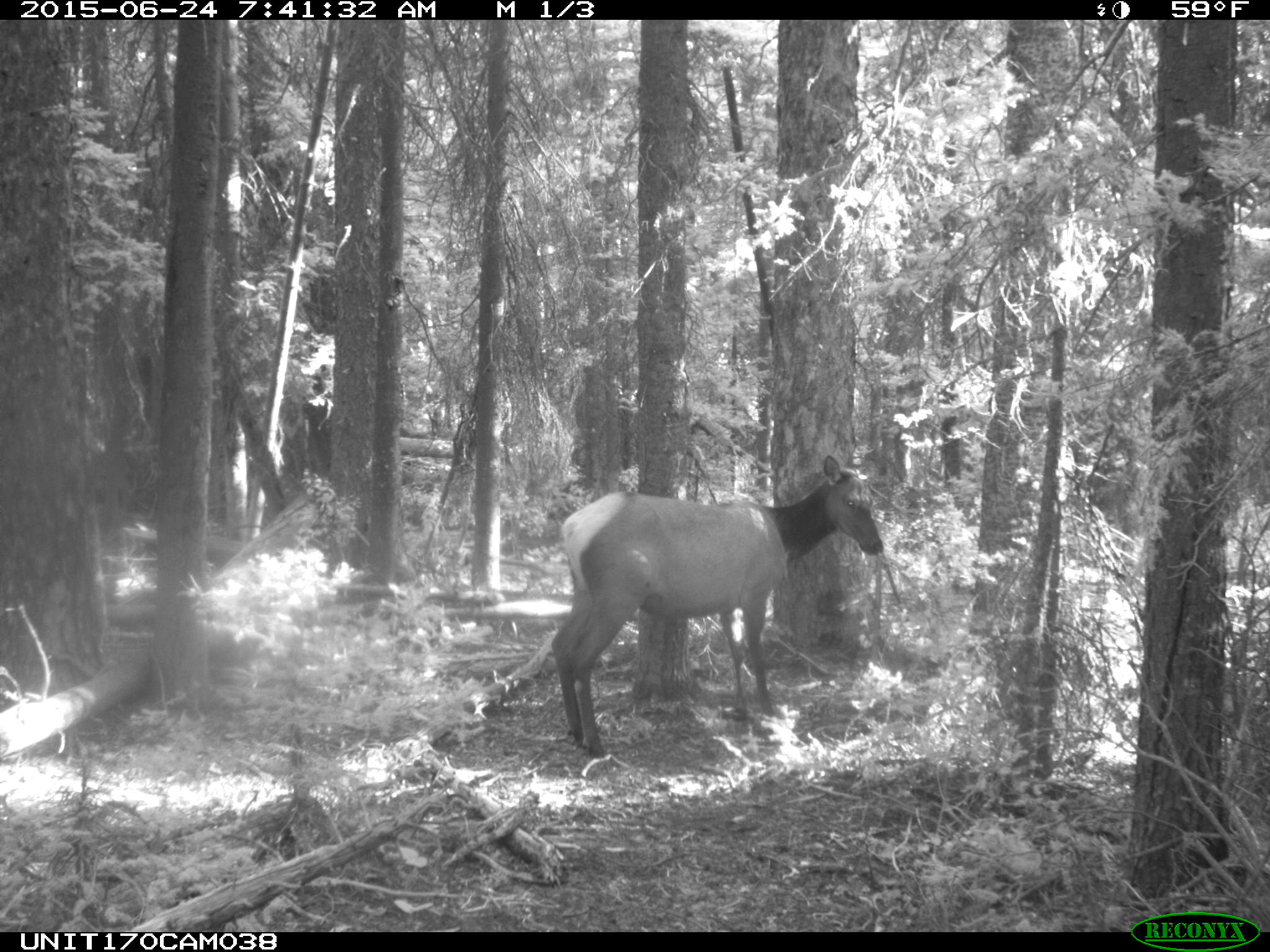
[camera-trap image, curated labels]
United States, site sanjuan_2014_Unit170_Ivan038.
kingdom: Animalia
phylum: Chordata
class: Mammalia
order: Artiodactyla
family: Cervidae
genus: Cervus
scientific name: Cervus elaphus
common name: red deer